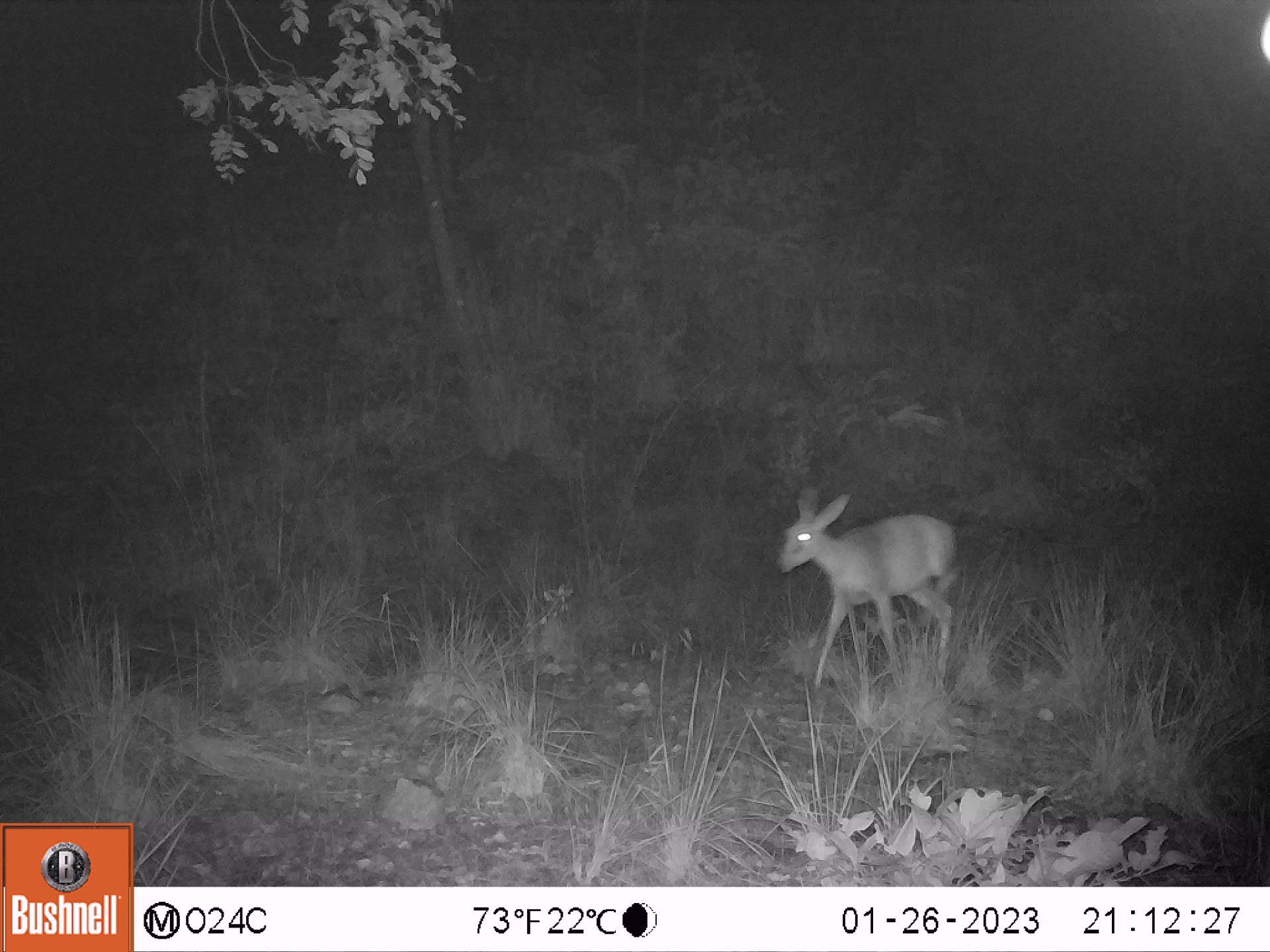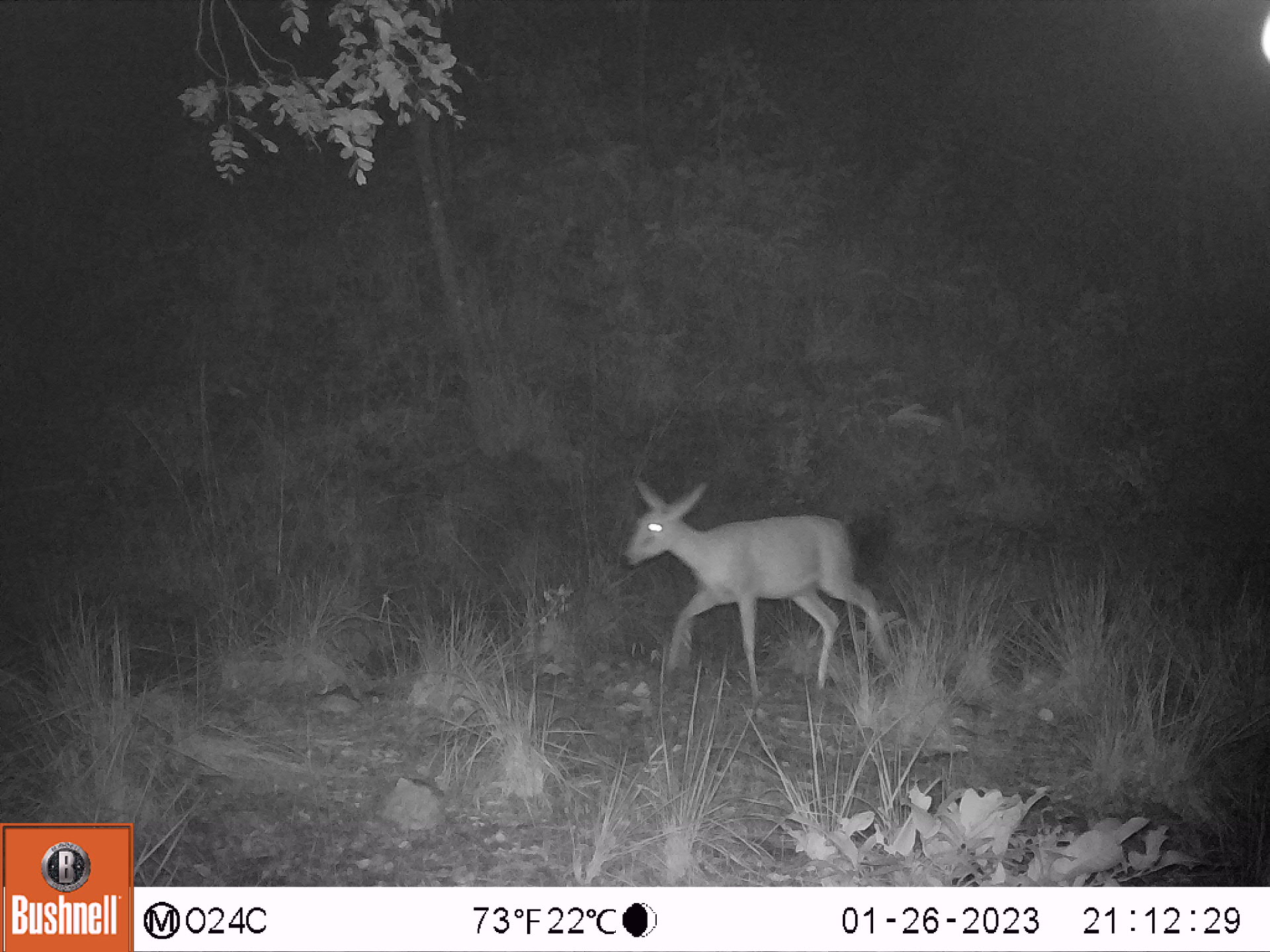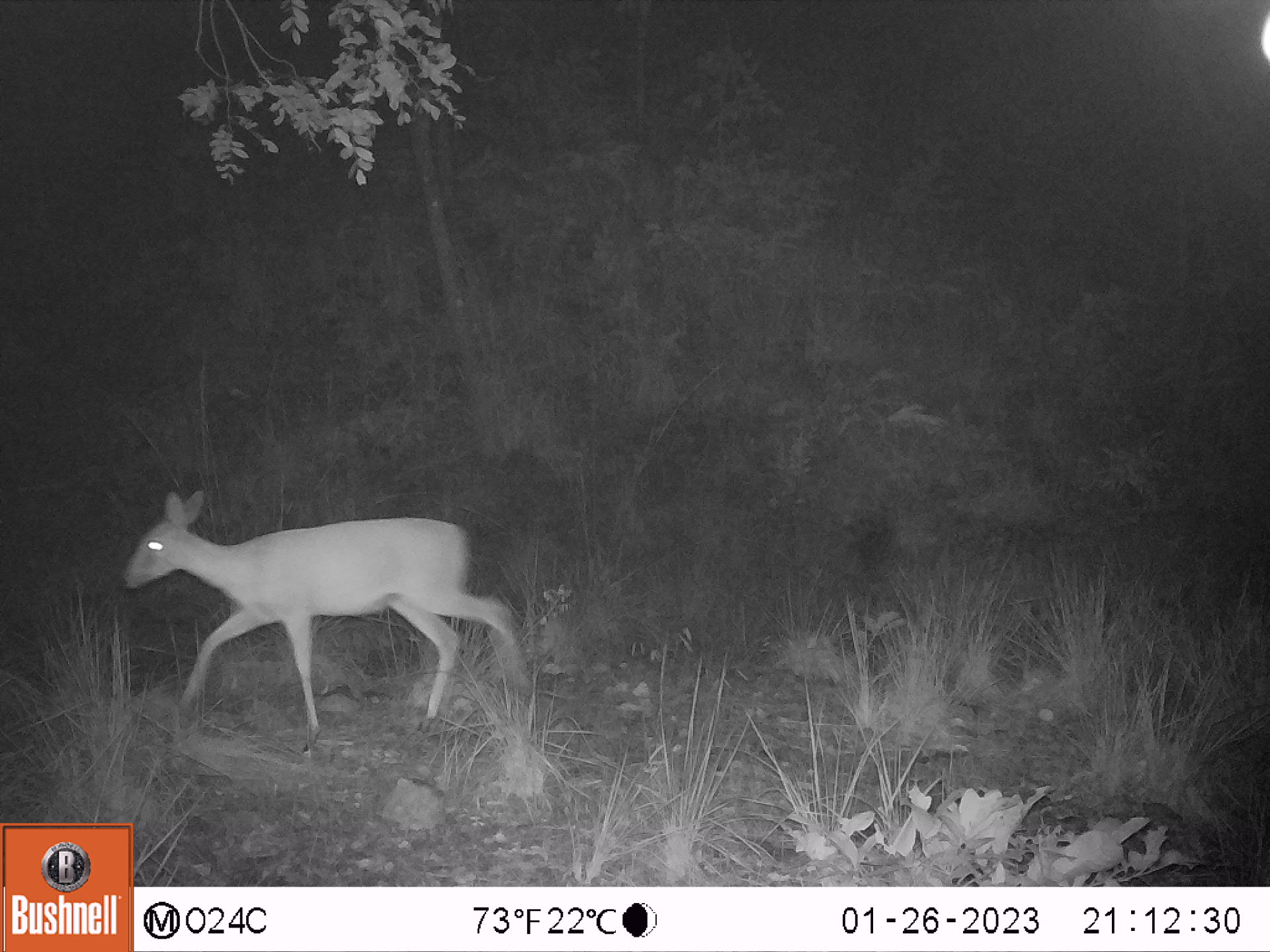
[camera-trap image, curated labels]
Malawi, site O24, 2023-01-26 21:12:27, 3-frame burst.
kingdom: Animalia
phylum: Chordata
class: Mammalia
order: Artiodactyla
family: Bovidae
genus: Sylvicapra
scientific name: Sylvicapra grimmia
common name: common duiker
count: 1